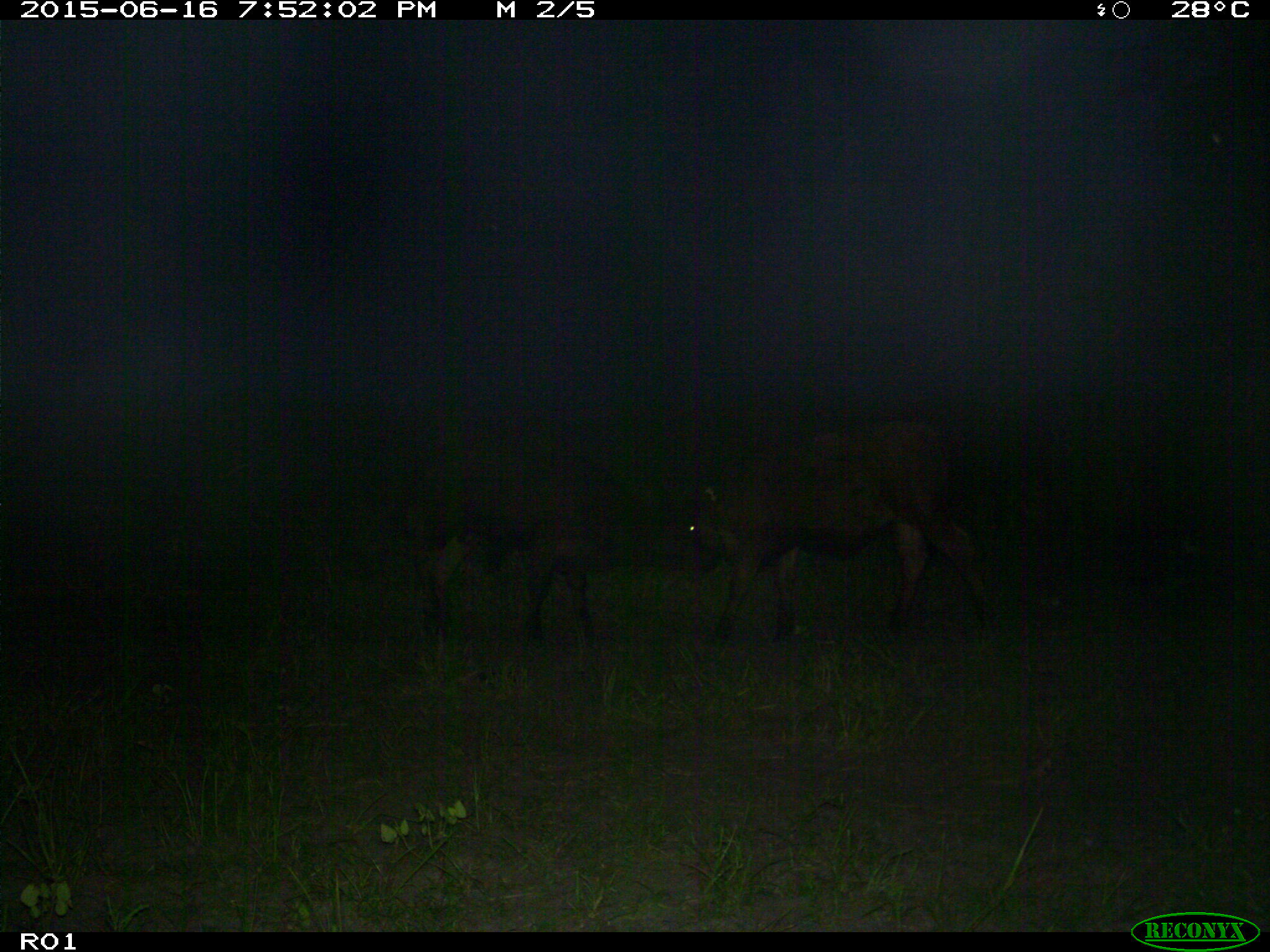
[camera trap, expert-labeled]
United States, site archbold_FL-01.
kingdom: Animalia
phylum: Chordata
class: Mammalia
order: Artiodactyla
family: Bovidae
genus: Bos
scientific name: Bos taurus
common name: domestic cow